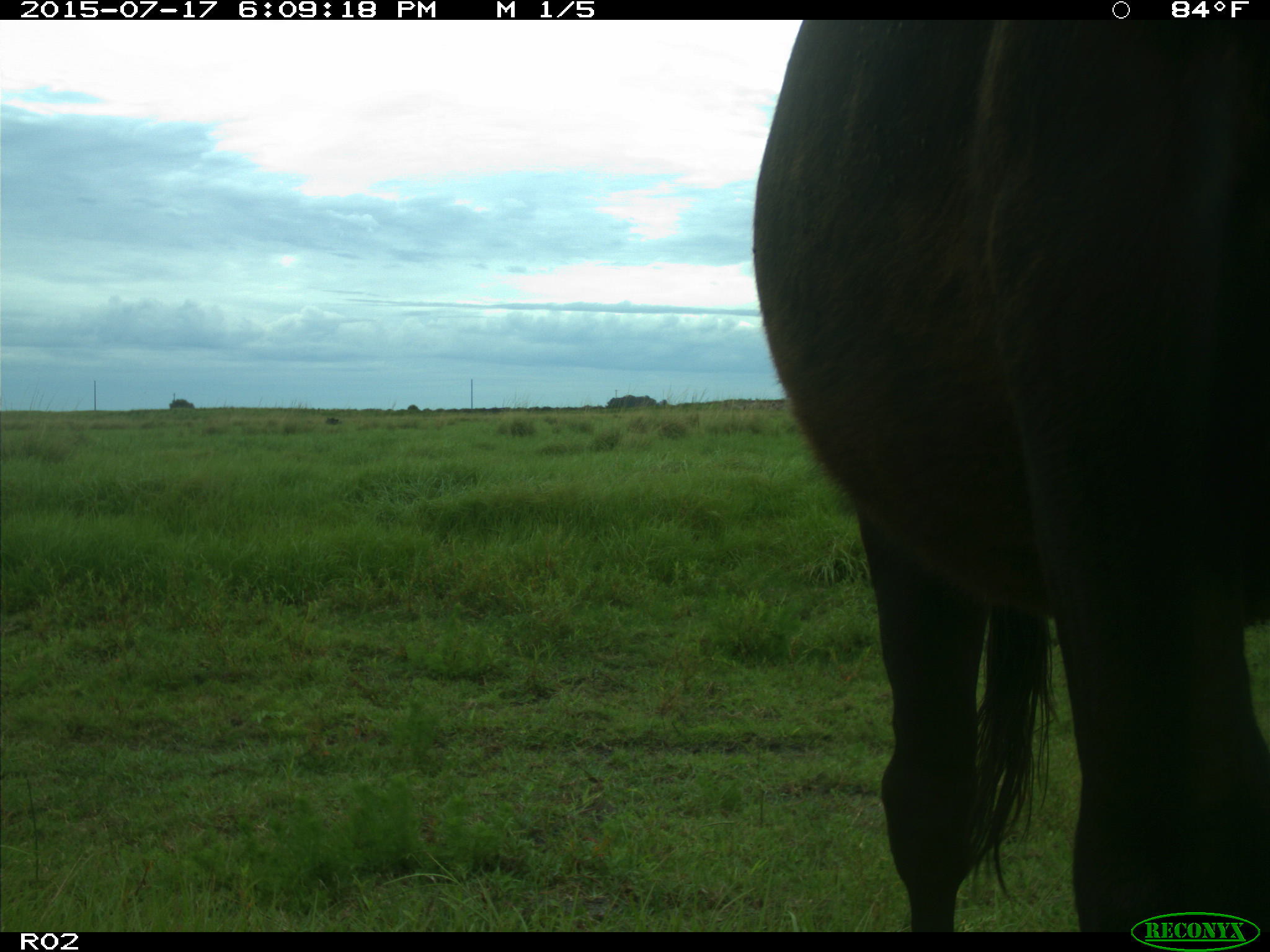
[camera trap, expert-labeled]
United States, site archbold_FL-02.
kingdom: Animalia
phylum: Chordata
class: Mammalia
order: Artiodactyla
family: Bovidae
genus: Bos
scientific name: Bos taurus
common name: domestic cow